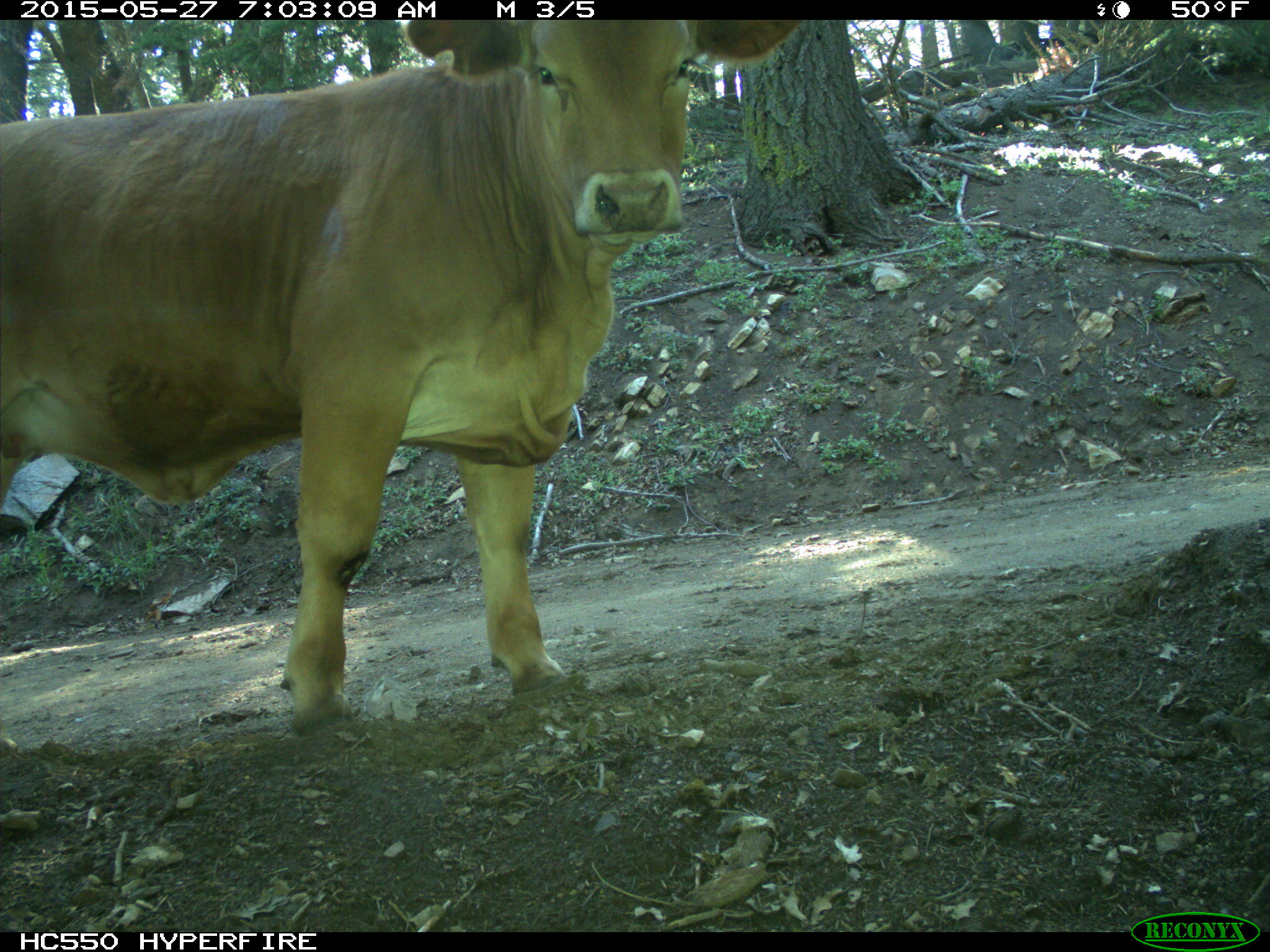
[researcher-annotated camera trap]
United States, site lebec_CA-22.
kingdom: Animalia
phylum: Chordata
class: Mammalia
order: Artiodactyla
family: Bovidae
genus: Bos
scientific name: Bos taurus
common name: domestic cow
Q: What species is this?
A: Bos taurus (domestic cow).